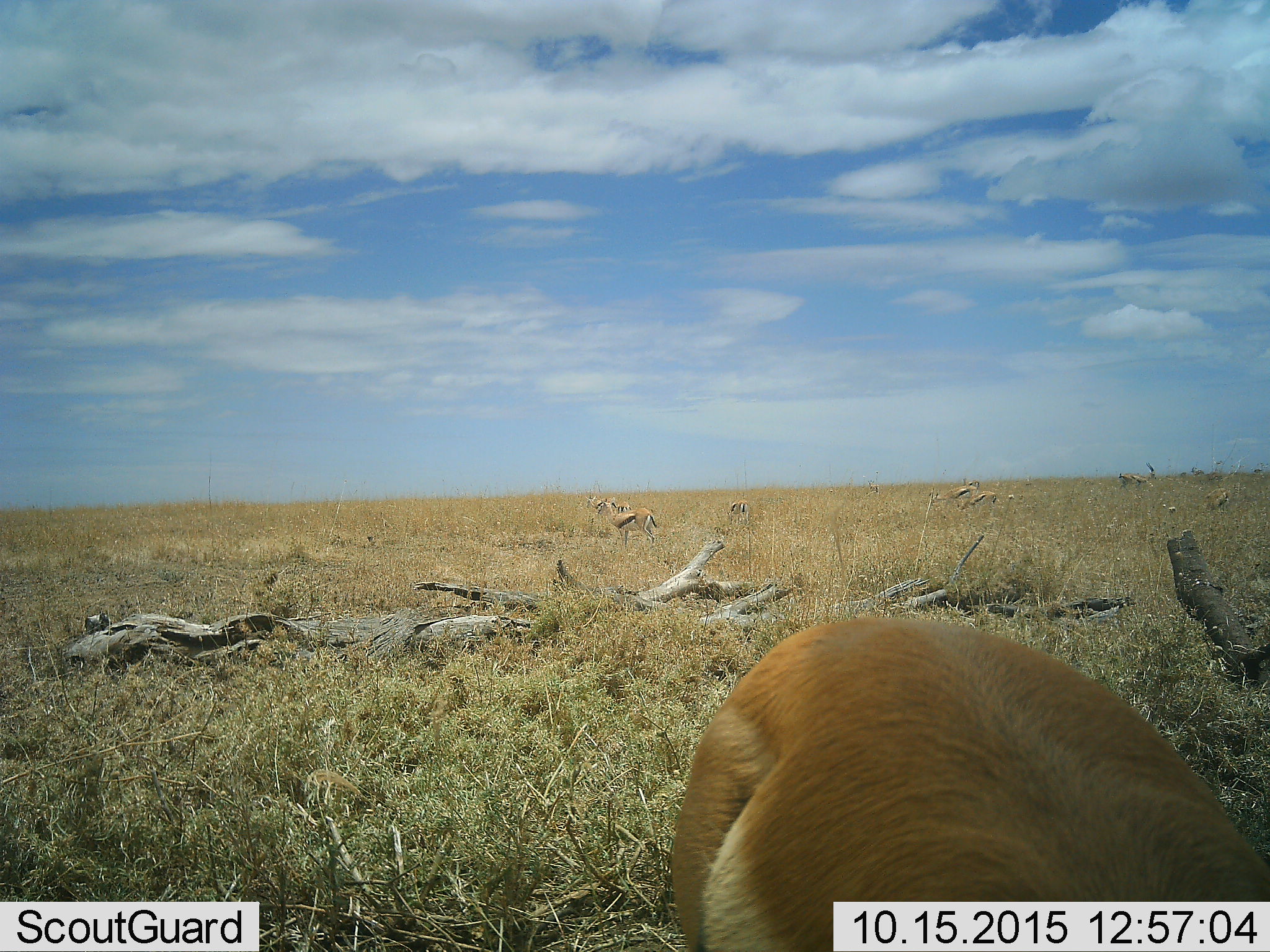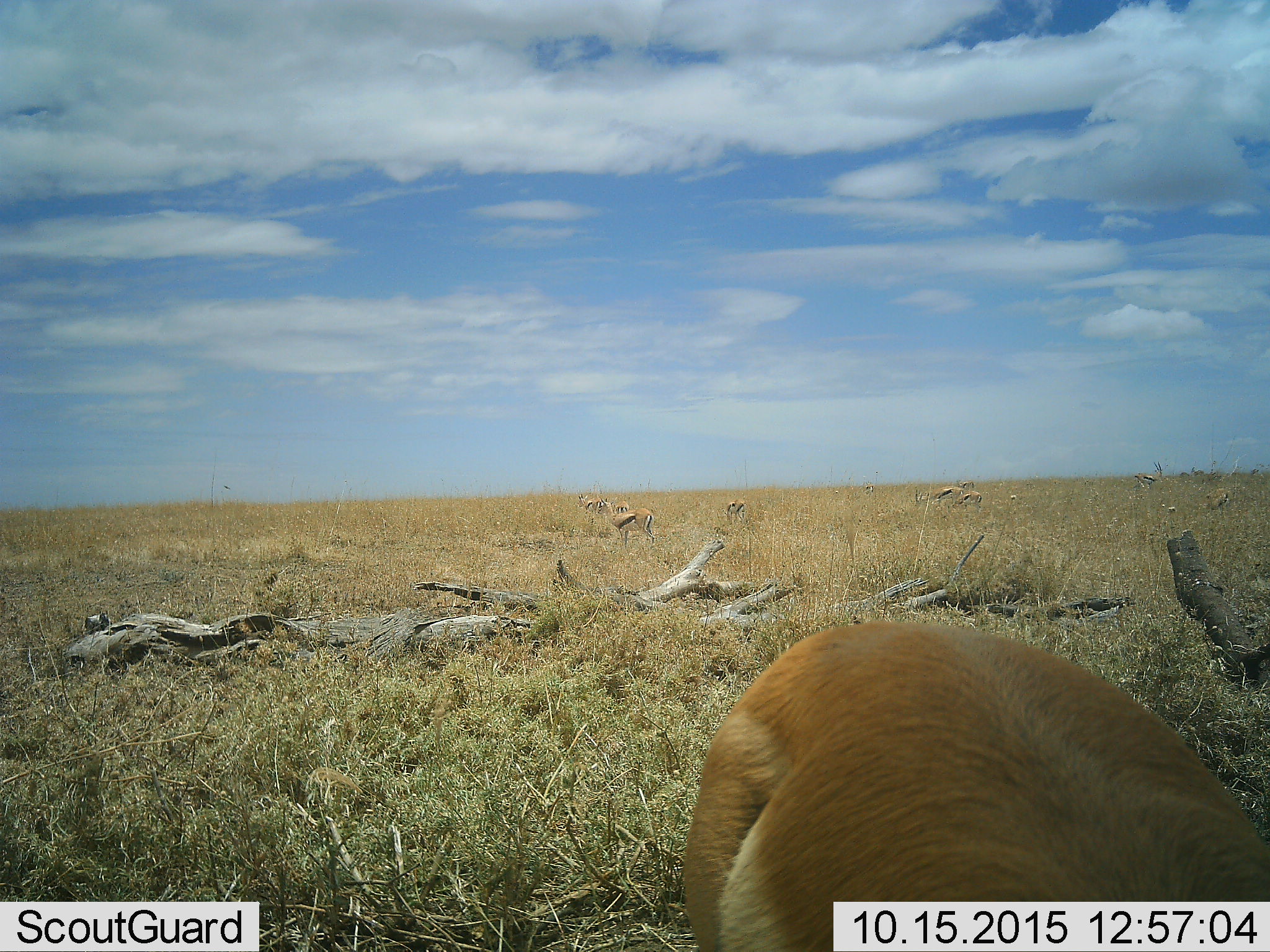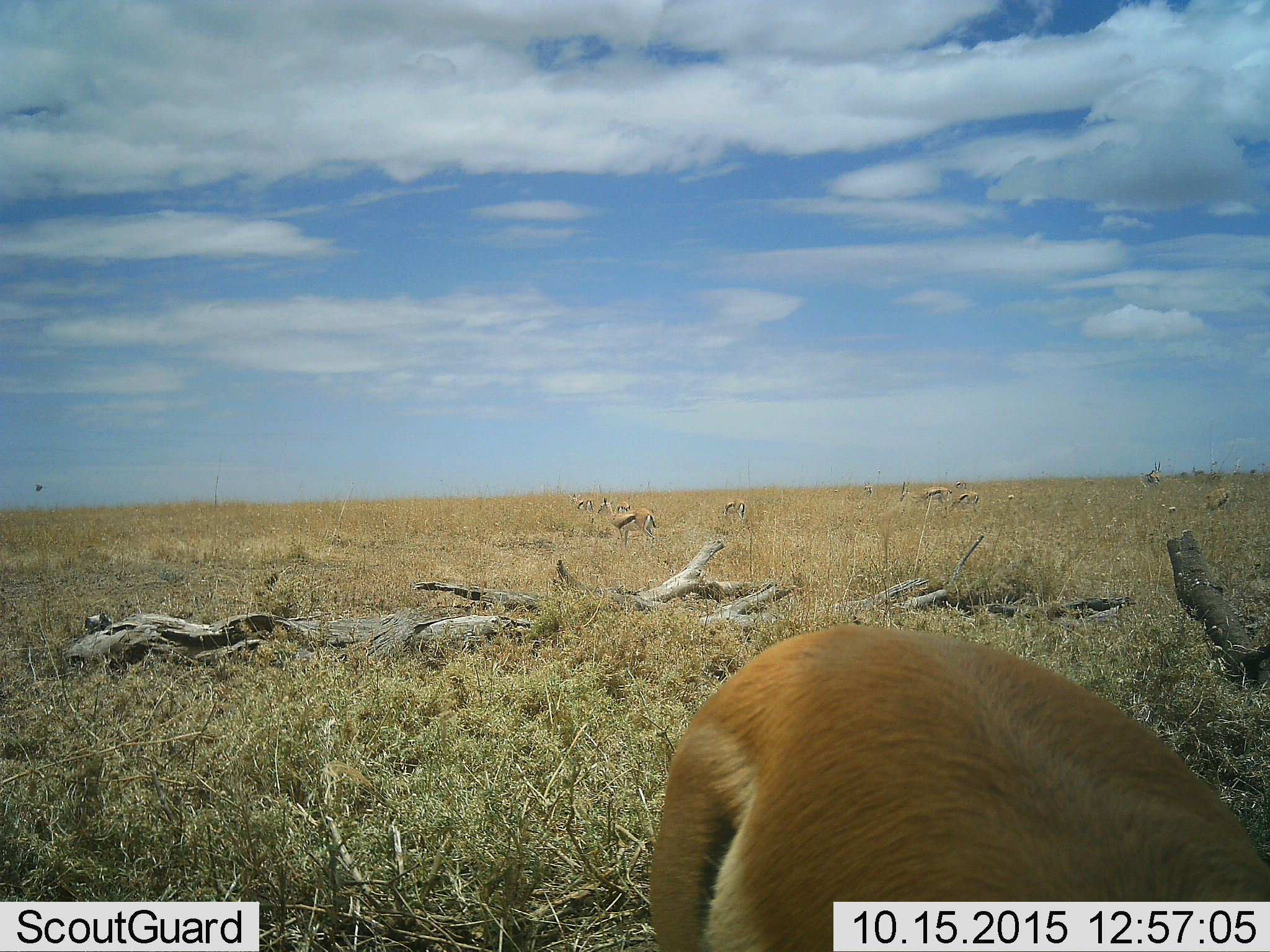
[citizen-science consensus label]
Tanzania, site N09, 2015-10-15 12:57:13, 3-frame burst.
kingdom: Animalia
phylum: Chordata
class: Mammalia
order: Artiodactyla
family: Bovidae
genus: Eudorcas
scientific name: Eudorcas thomsonii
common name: thomson's gazelle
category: gazellethomsons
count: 8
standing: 100%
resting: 0%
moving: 40%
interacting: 0%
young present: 0%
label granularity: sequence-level